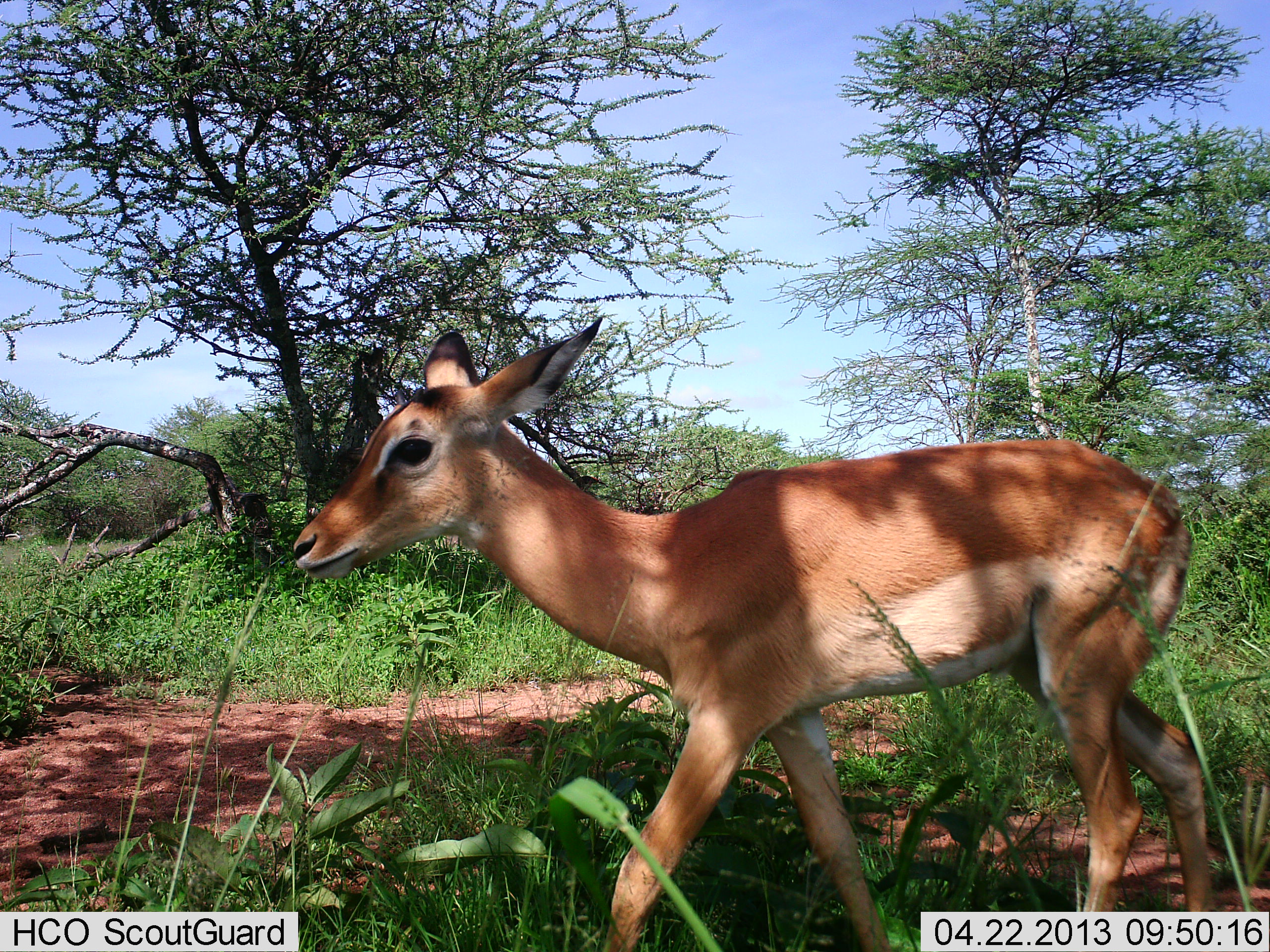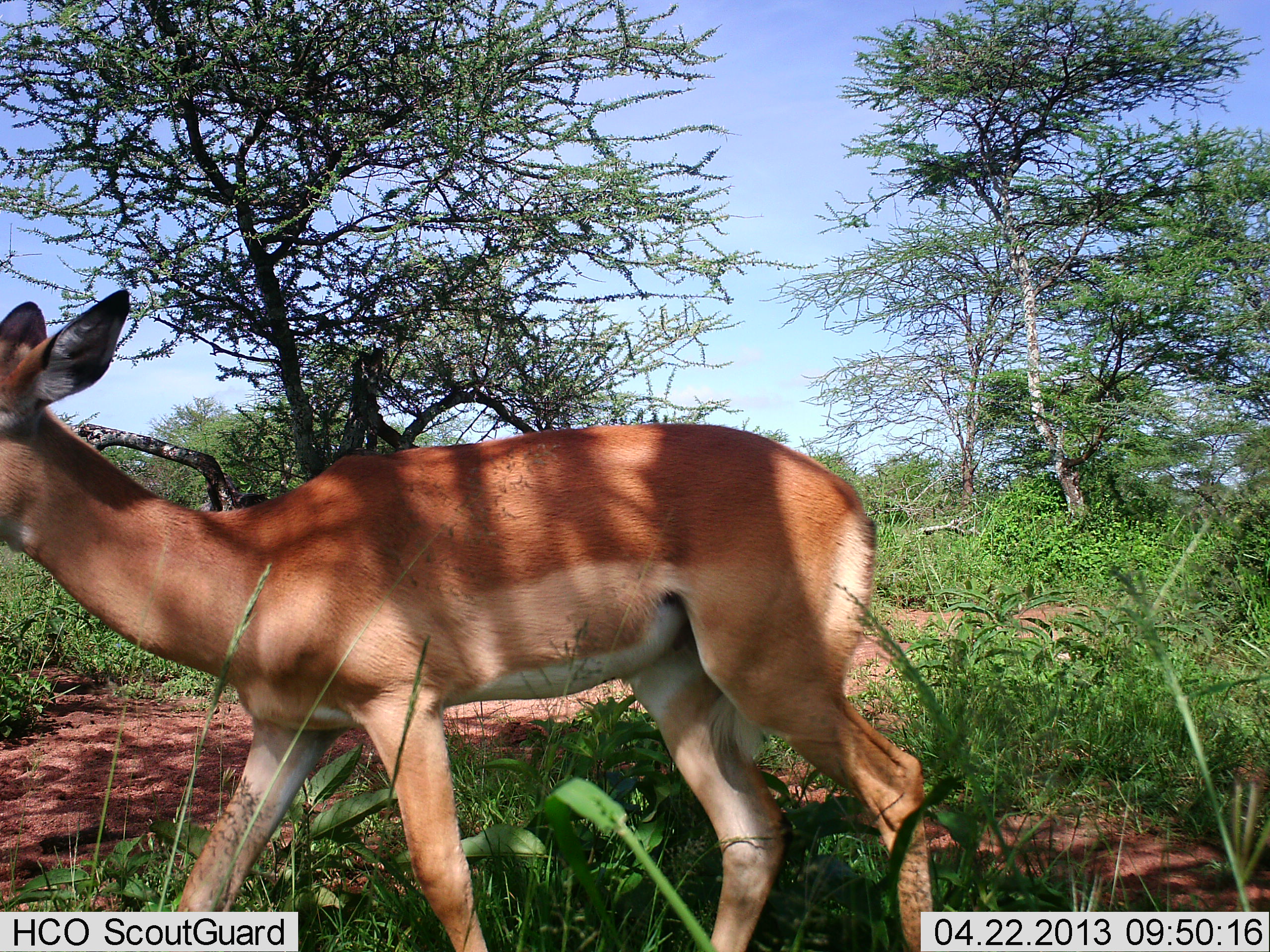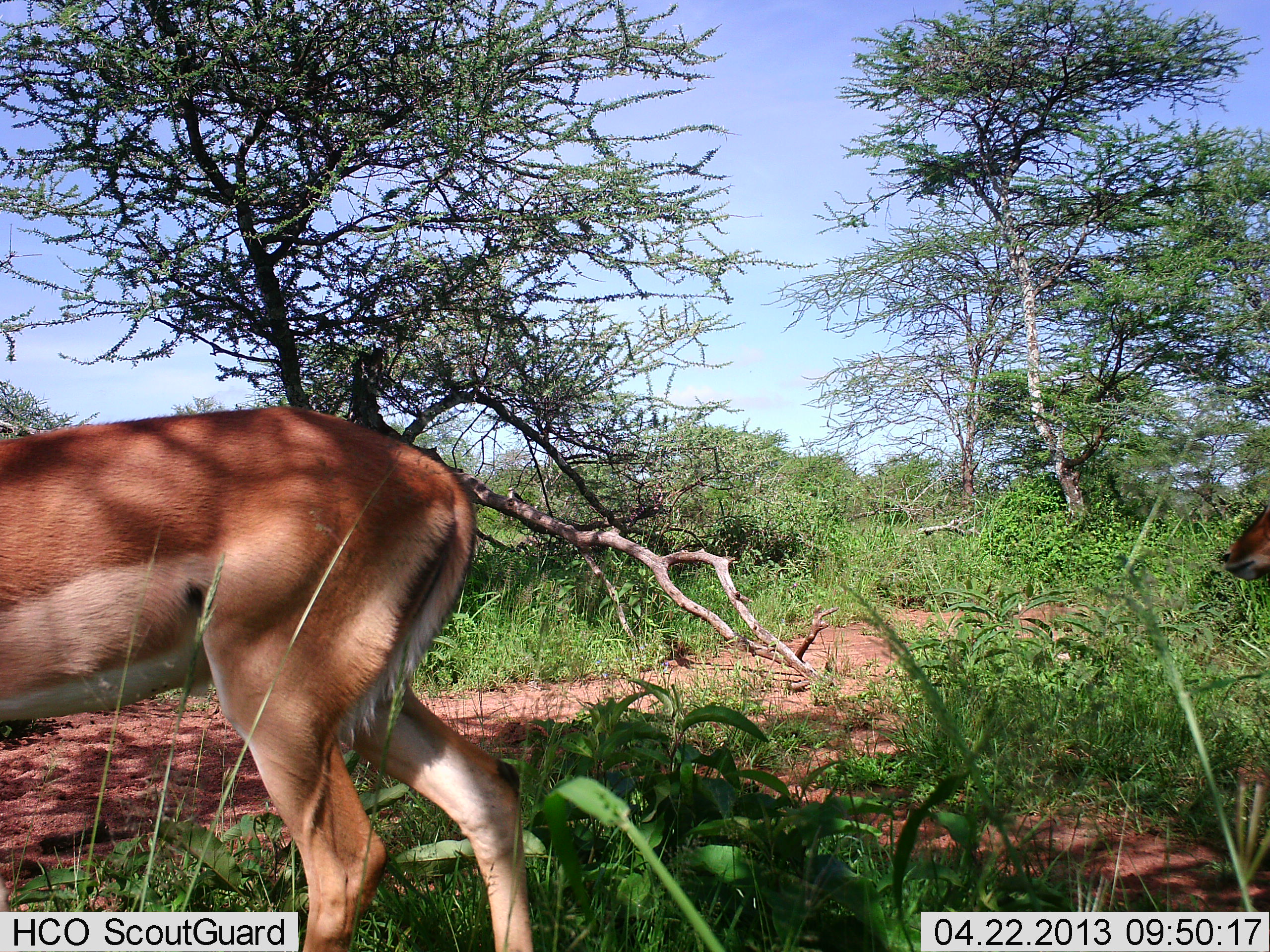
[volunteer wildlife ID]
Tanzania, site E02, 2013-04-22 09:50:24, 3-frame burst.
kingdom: Animalia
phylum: Chordata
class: Mammalia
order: Artiodactyla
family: Bovidae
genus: Aepyceros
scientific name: Aepyceros melampus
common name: impala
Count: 2.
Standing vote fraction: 0%.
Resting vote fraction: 0%.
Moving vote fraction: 100%.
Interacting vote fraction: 0%.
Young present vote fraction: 8%.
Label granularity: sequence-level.